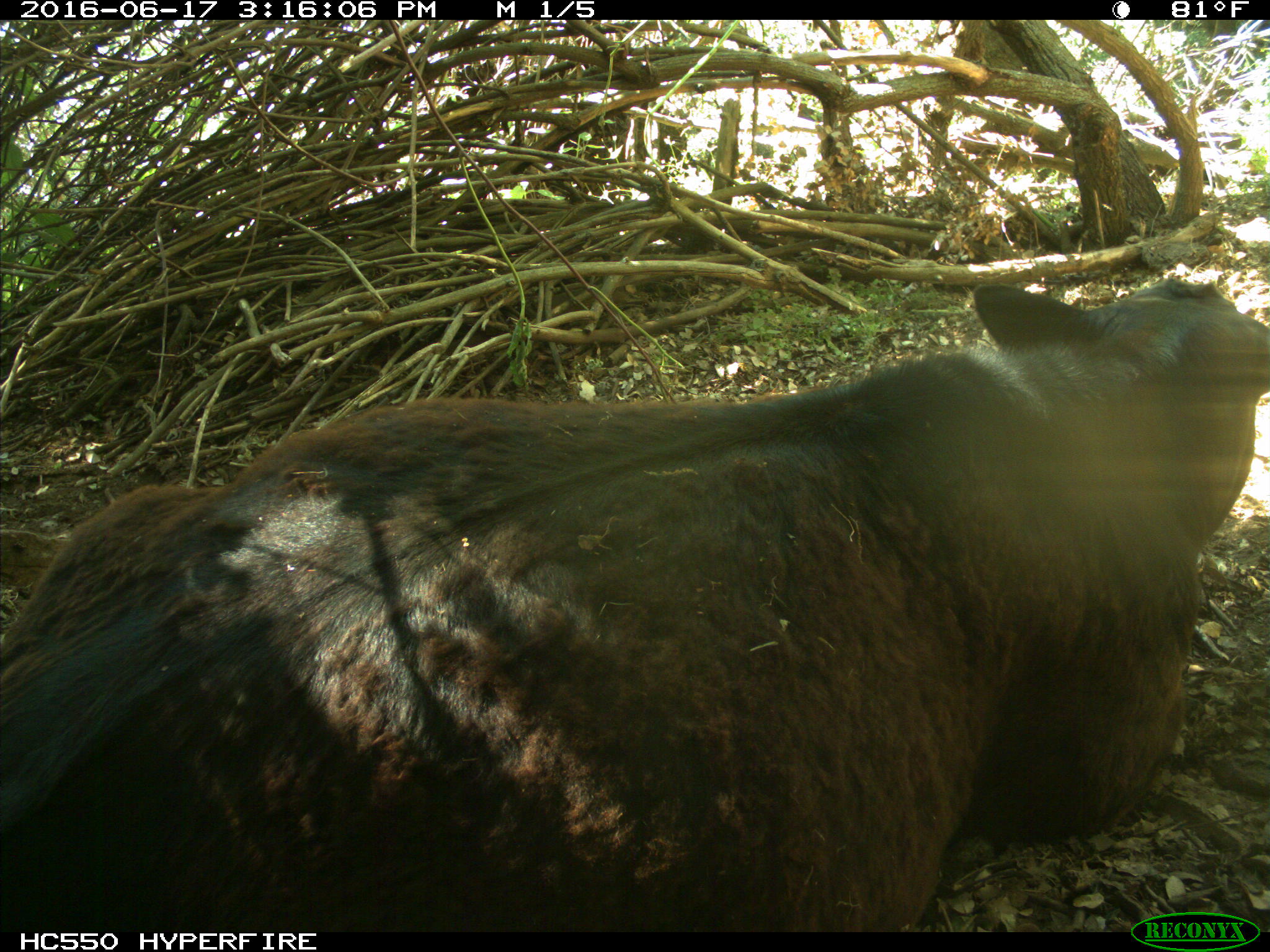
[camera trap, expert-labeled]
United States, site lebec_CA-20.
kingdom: Animalia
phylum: Chordata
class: Mammalia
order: Artiodactyla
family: Bovidae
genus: Bos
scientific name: Bos taurus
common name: domestic cow